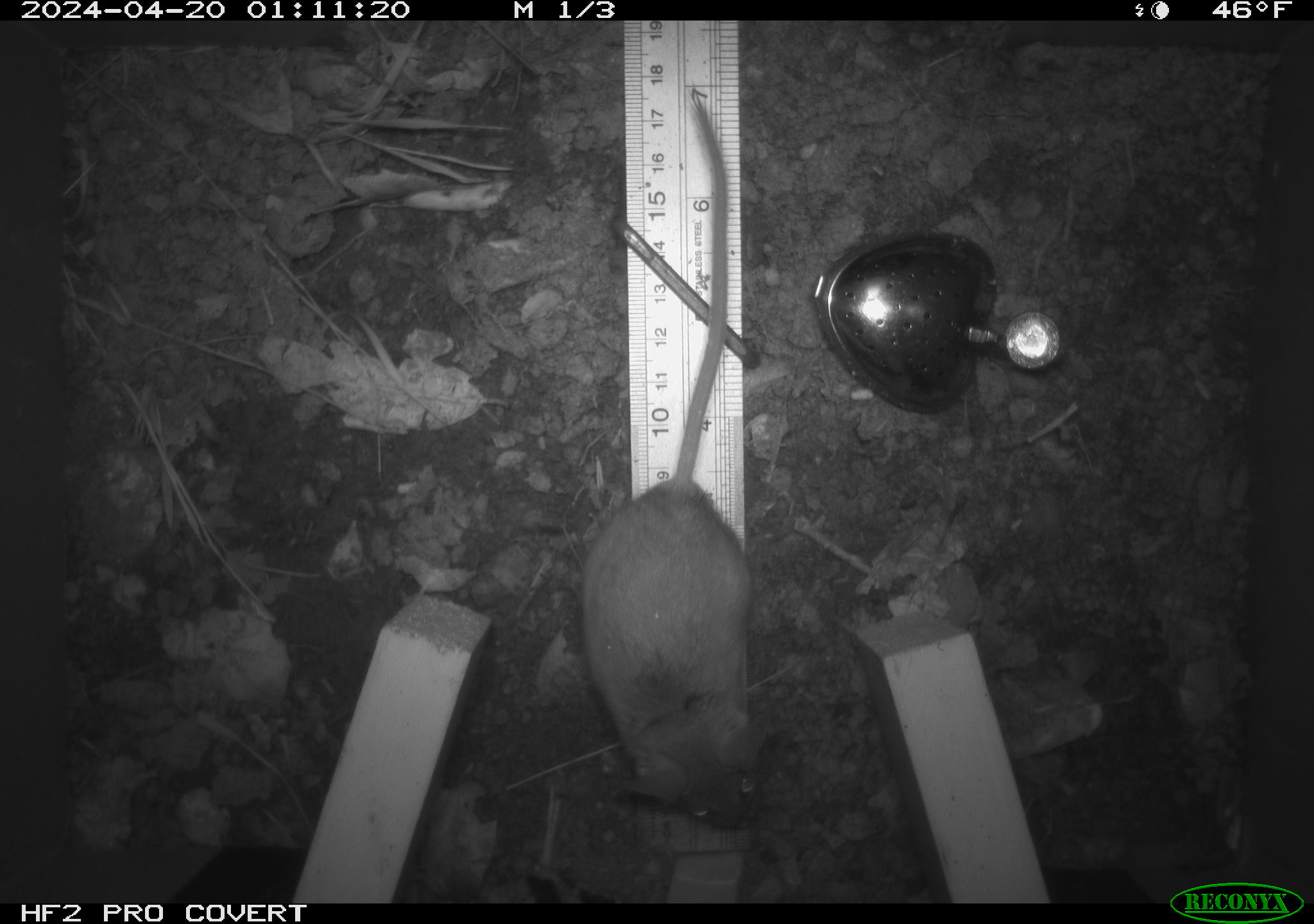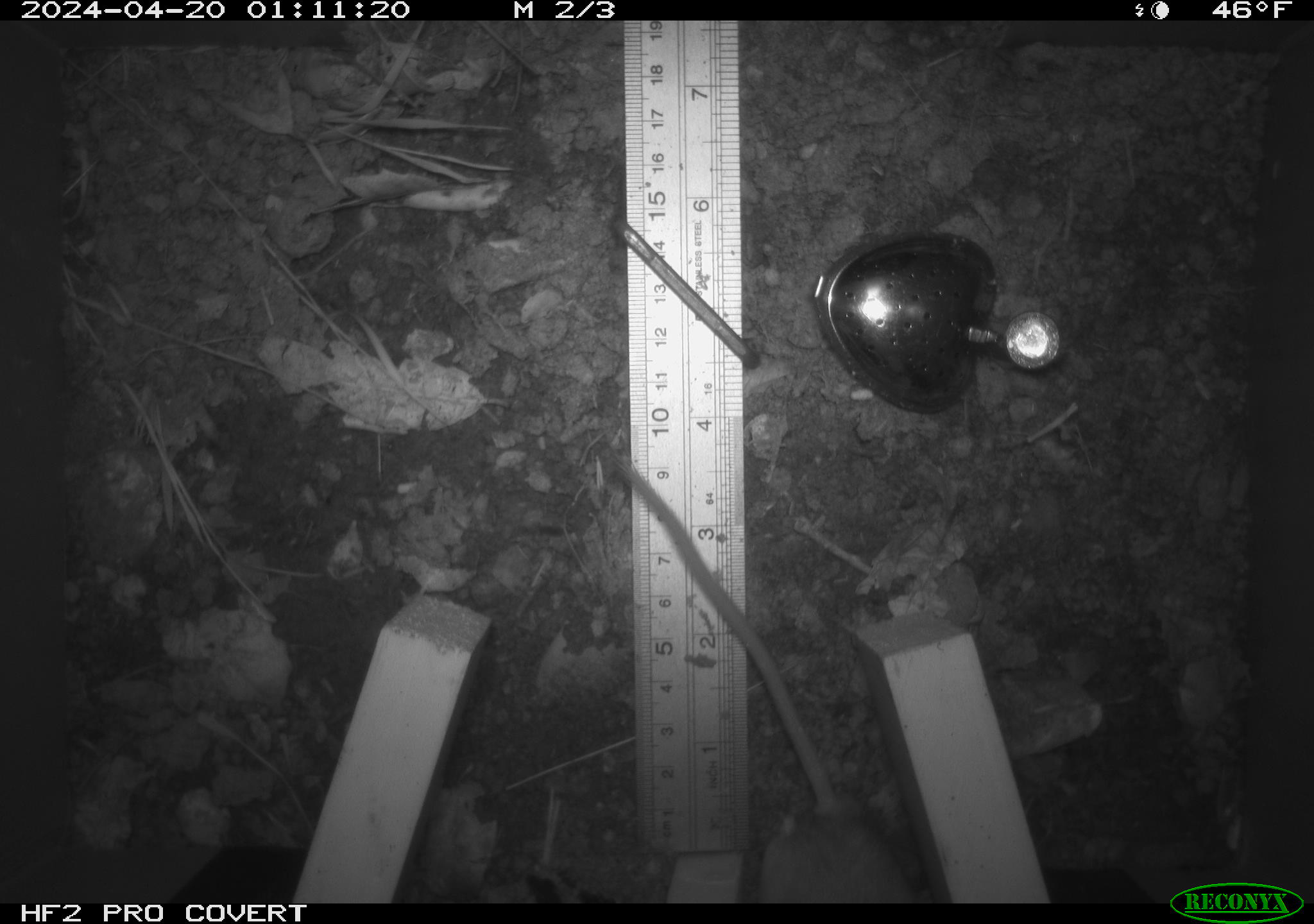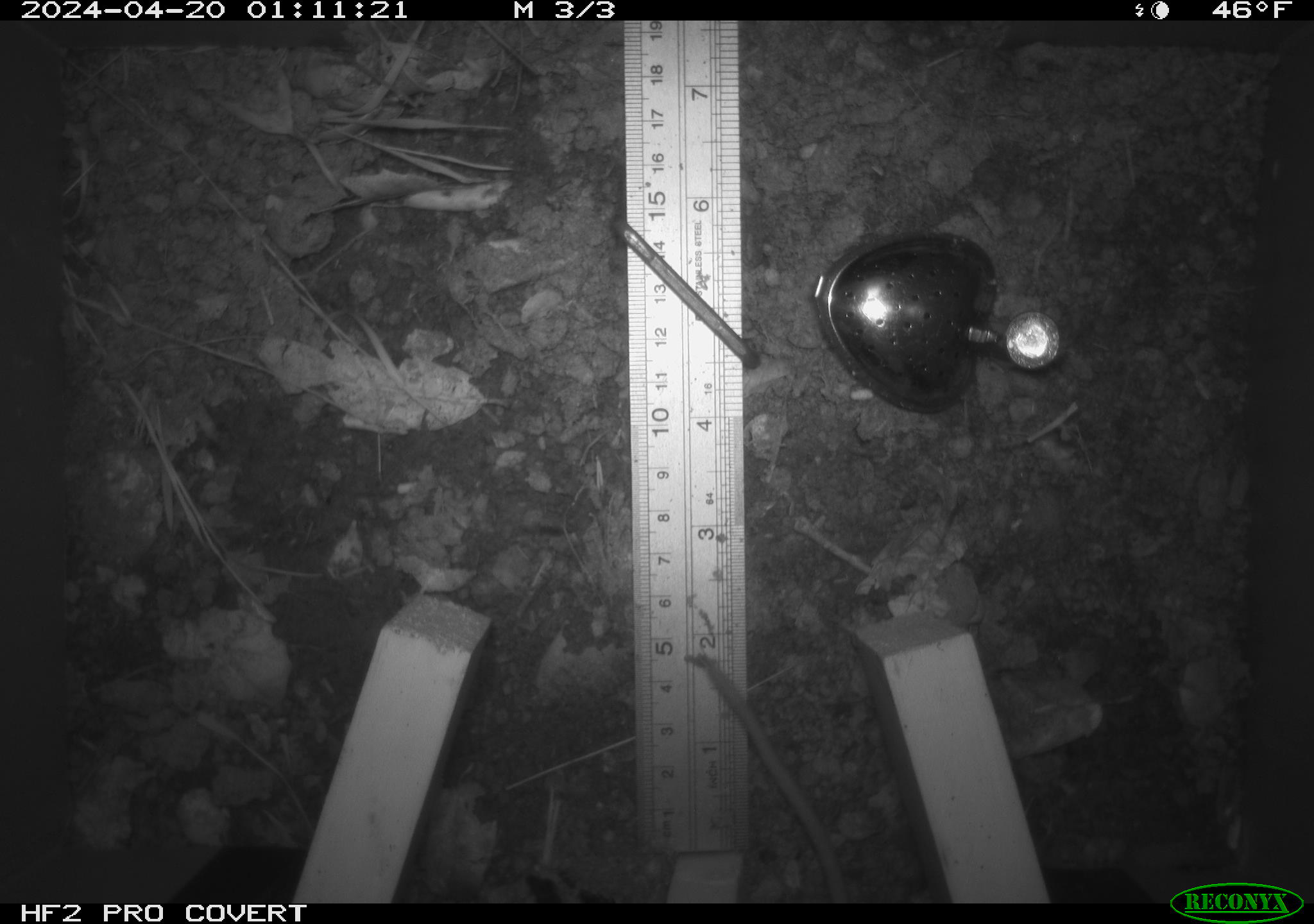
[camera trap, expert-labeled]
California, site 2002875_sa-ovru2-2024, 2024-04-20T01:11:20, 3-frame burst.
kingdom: Animalia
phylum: Chordata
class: Mammalia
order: Rodentia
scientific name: Rodentia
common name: rodent